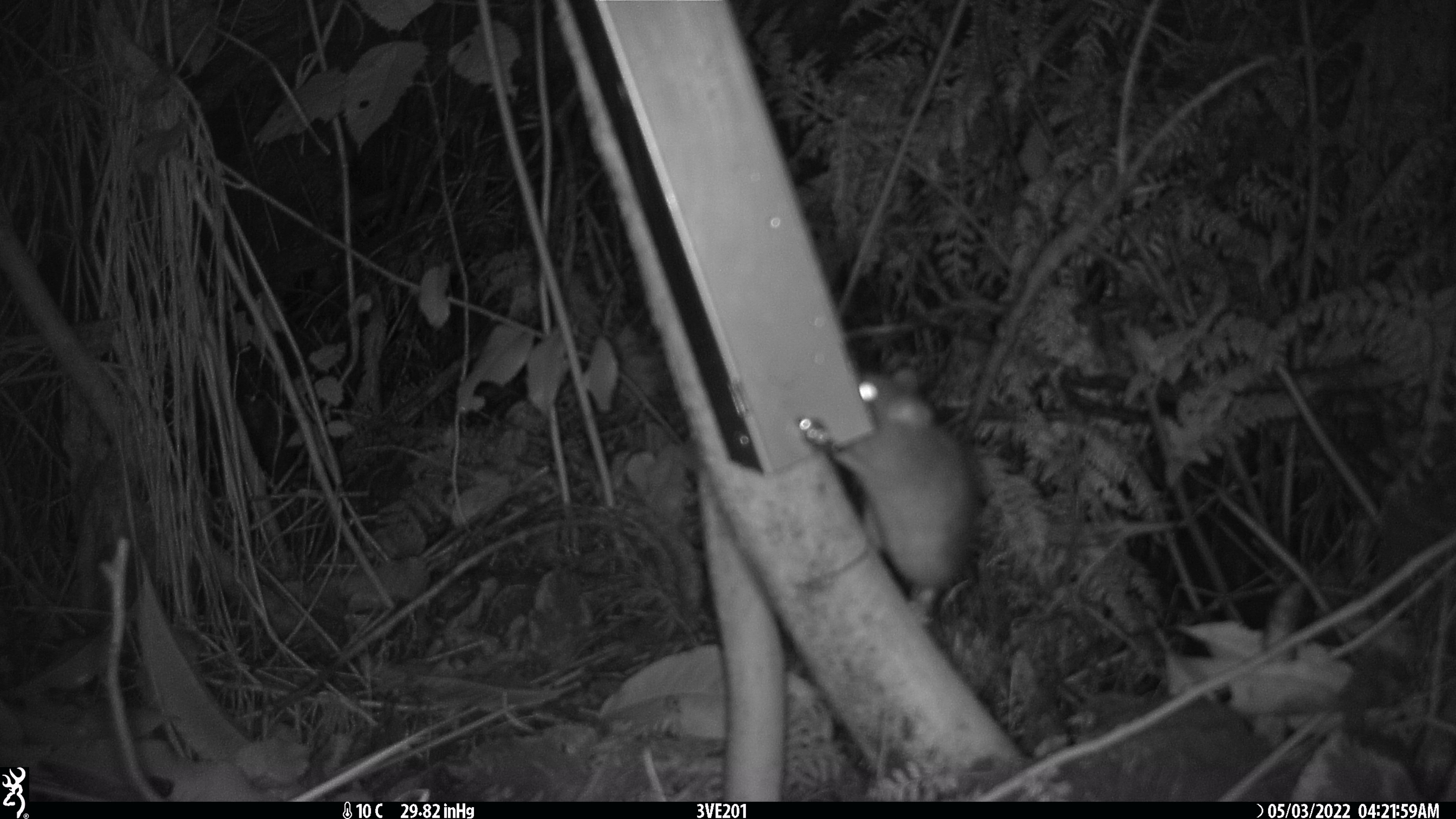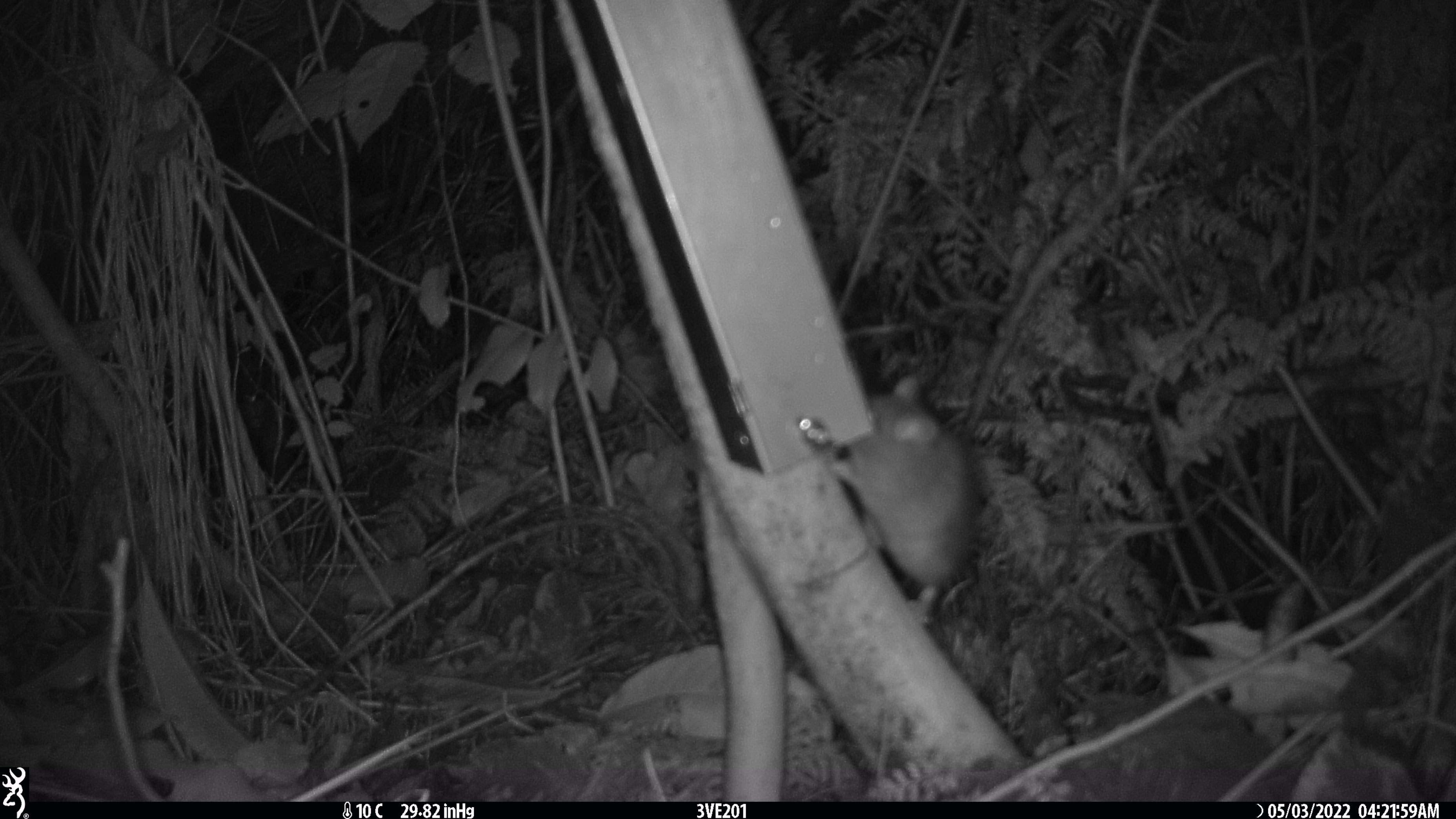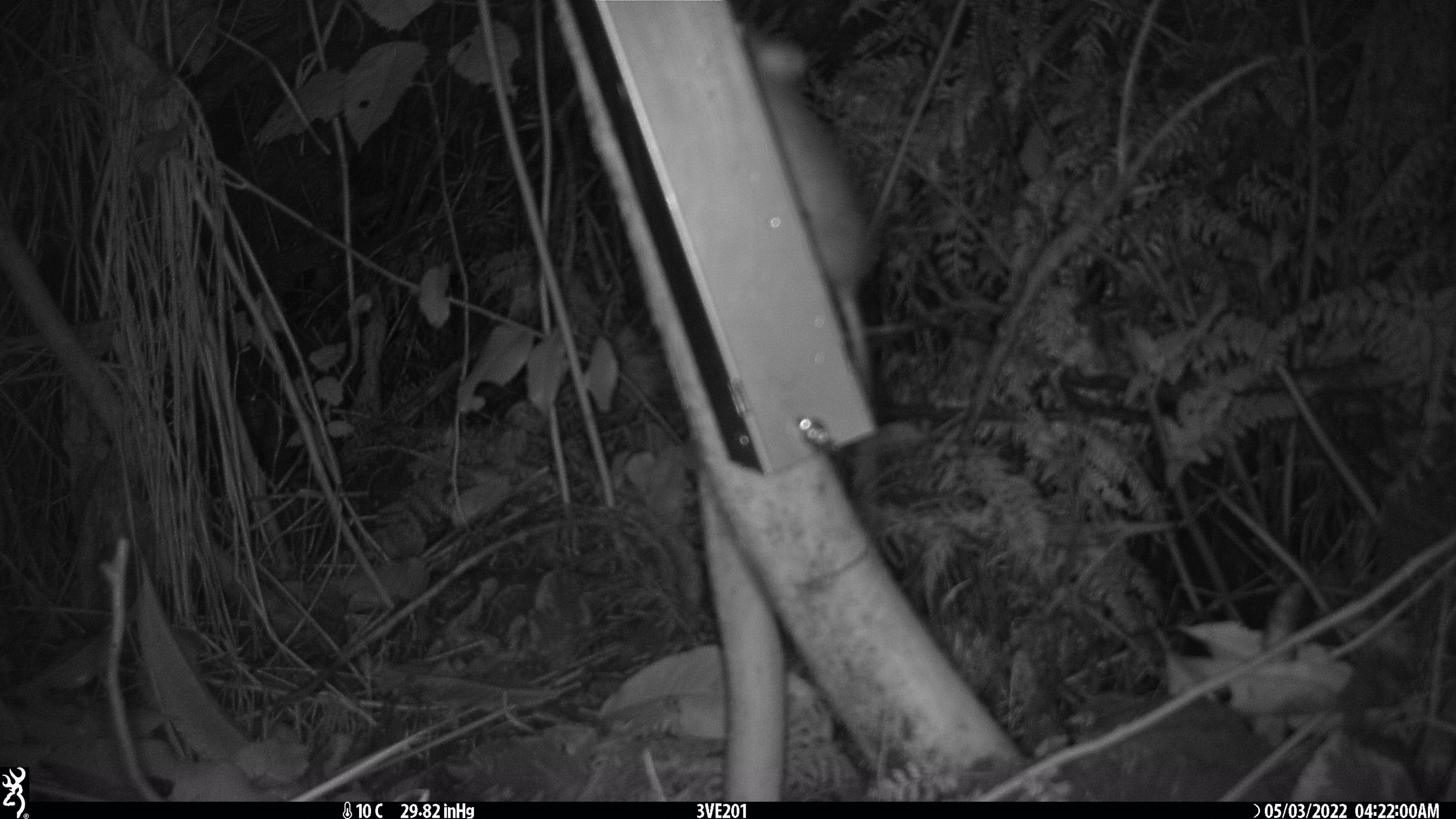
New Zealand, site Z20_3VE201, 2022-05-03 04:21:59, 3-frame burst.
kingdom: Animalia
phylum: Chordata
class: Mammalia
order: Rodentia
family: Muridae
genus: Rattus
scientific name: Rattus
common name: rat